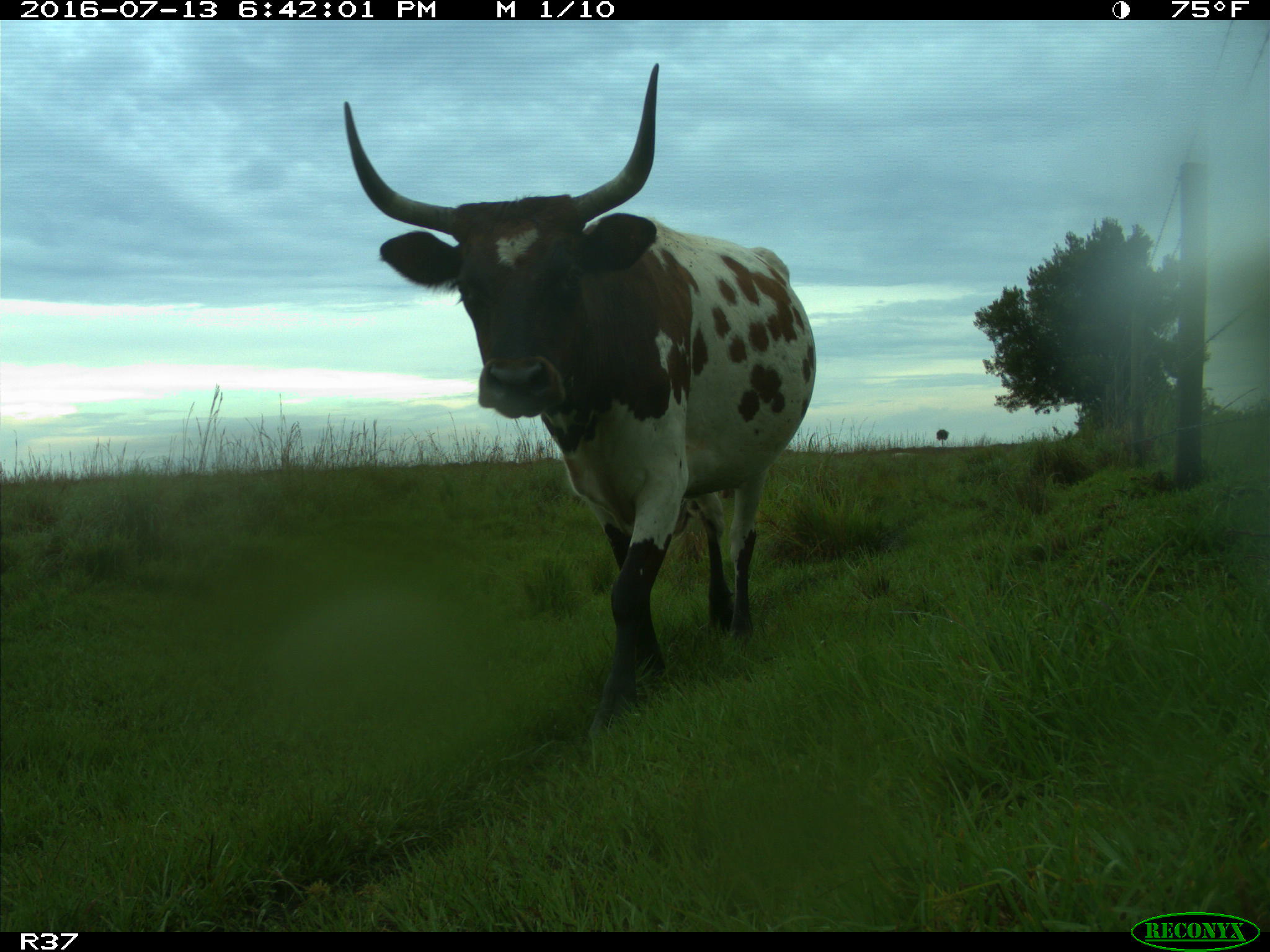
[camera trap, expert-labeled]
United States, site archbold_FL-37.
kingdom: Animalia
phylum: Chordata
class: Mammalia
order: Artiodactyla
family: Bovidae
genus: Bos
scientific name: Bos taurus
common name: domestic cow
Bos taurus (domestic cow).